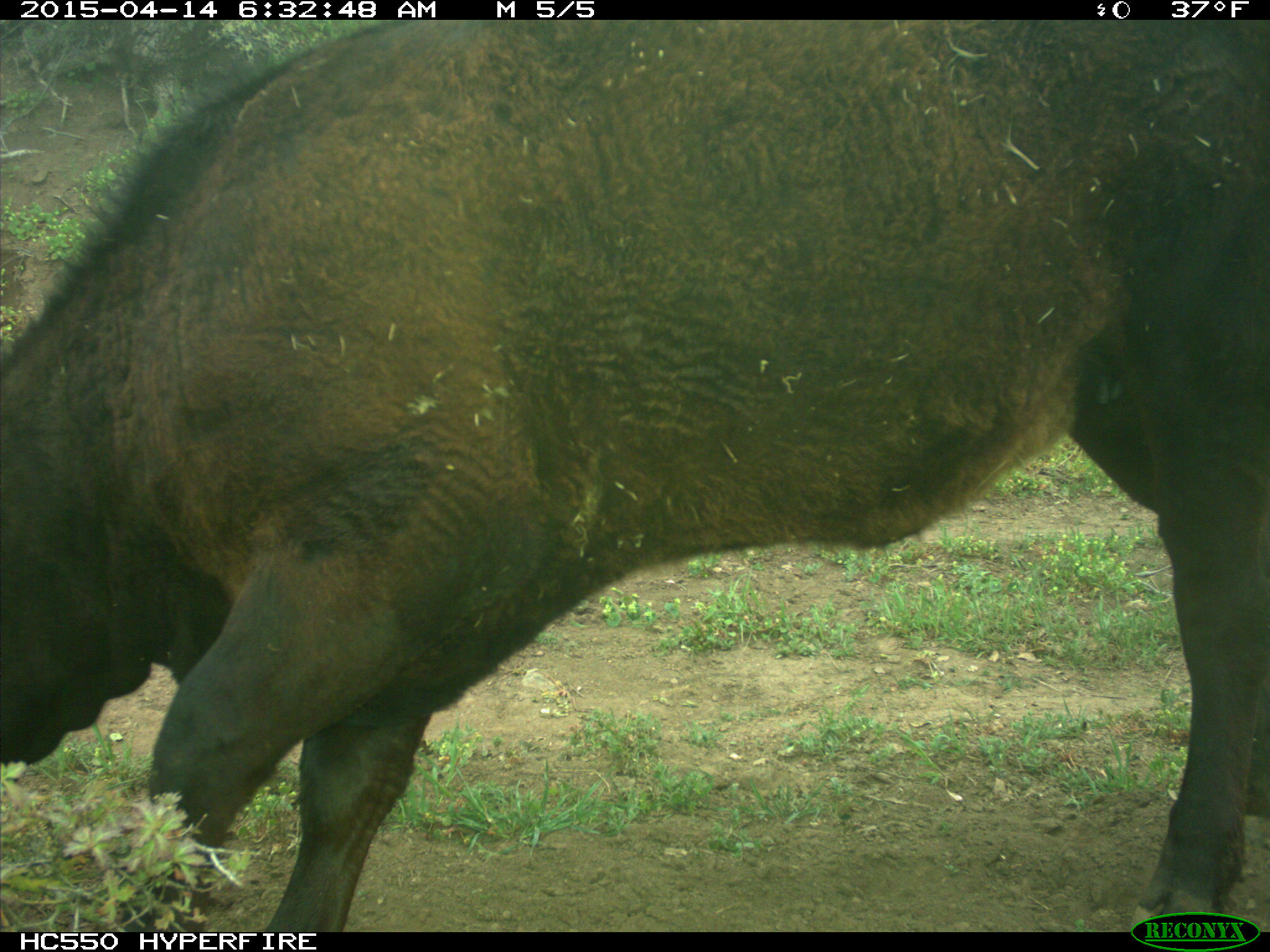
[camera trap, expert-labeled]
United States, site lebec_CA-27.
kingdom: Animalia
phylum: Chordata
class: Mammalia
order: Artiodactyla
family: Bovidae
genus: Bos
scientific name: Bos taurus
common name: domestic cow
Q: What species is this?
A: Bos taurus (domestic cow).